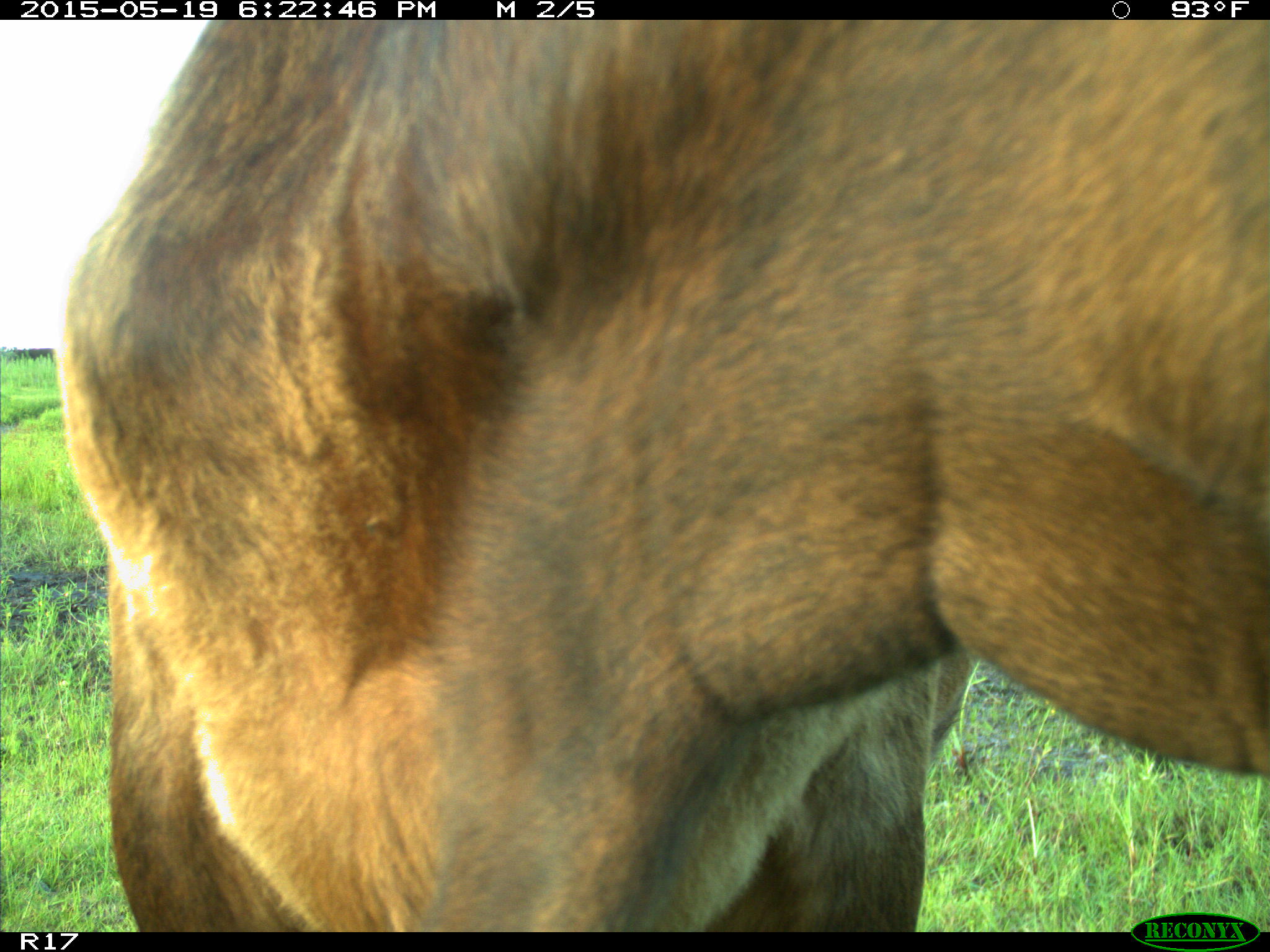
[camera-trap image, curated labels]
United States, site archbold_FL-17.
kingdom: Animalia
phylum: Chordata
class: Mammalia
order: Artiodactyla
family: Bovidae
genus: Bos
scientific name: Bos taurus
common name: domestic cow